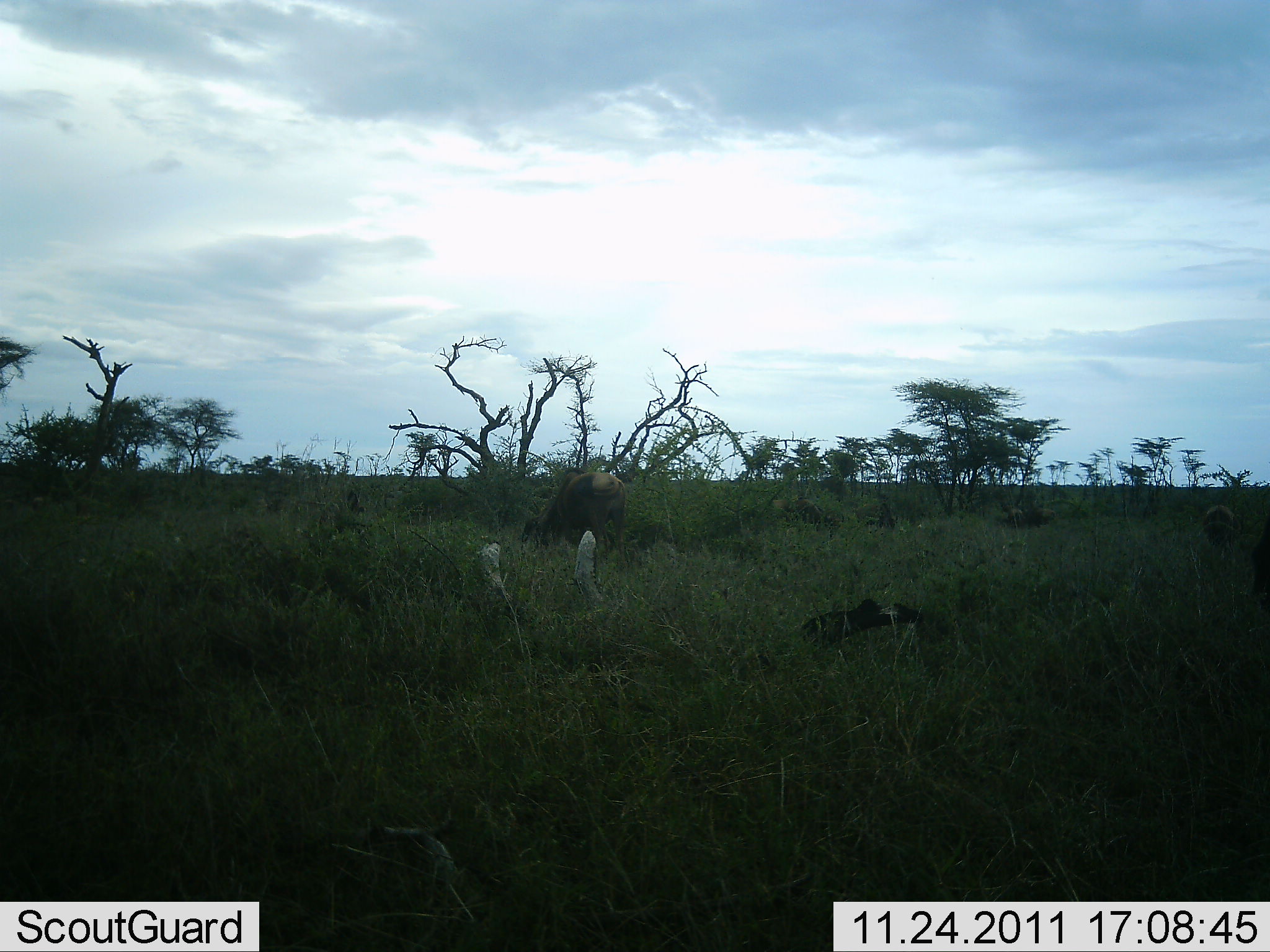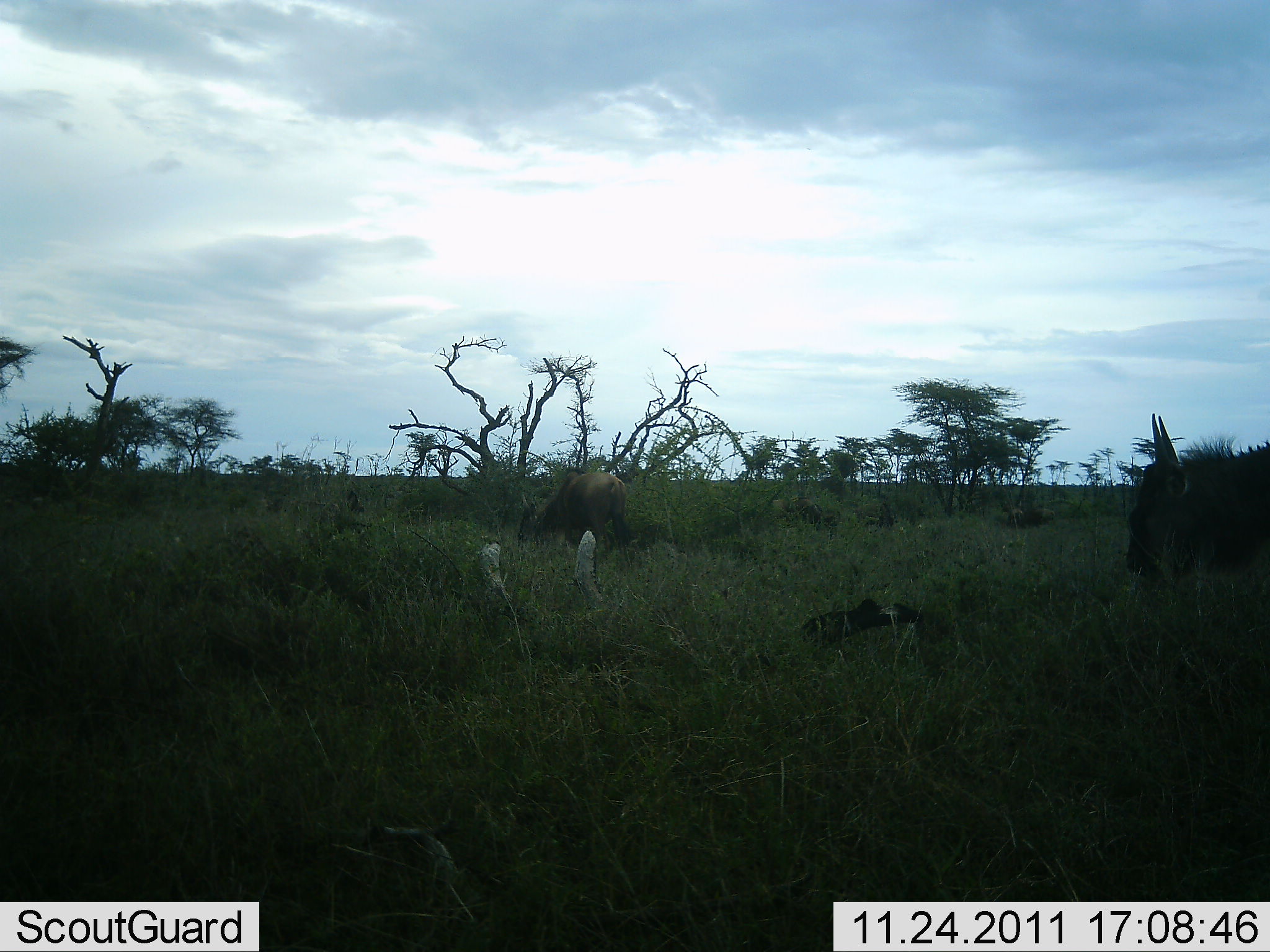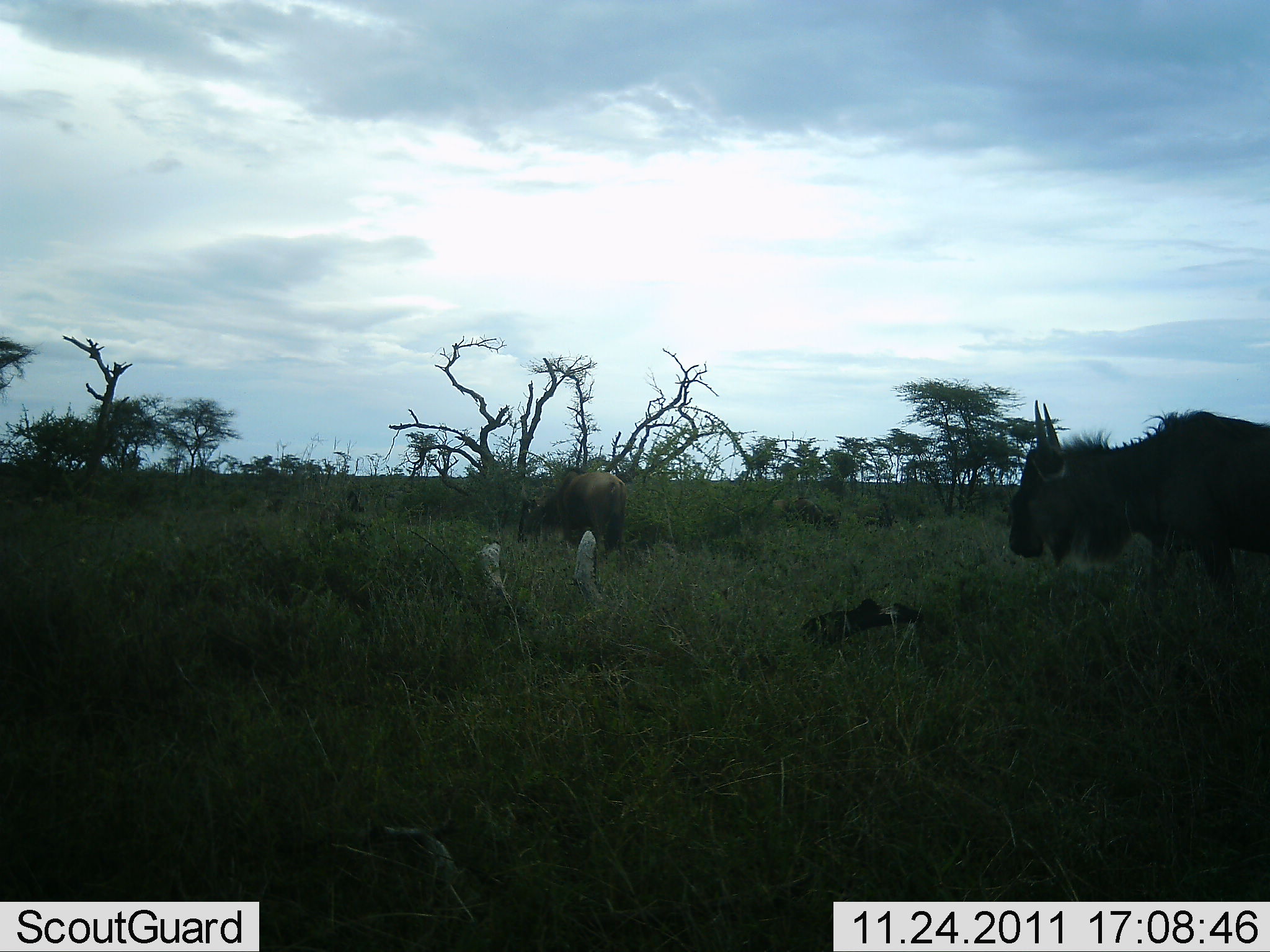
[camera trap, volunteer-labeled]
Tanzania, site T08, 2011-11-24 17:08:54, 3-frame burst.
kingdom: Animalia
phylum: Chordata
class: Mammalia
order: Artiodactyla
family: Bovidae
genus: Connochaetes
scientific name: Connochaetes taurinus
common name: blue wildebeest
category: wildebeest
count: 2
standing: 31%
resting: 8%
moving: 85%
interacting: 0%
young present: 0%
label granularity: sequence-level